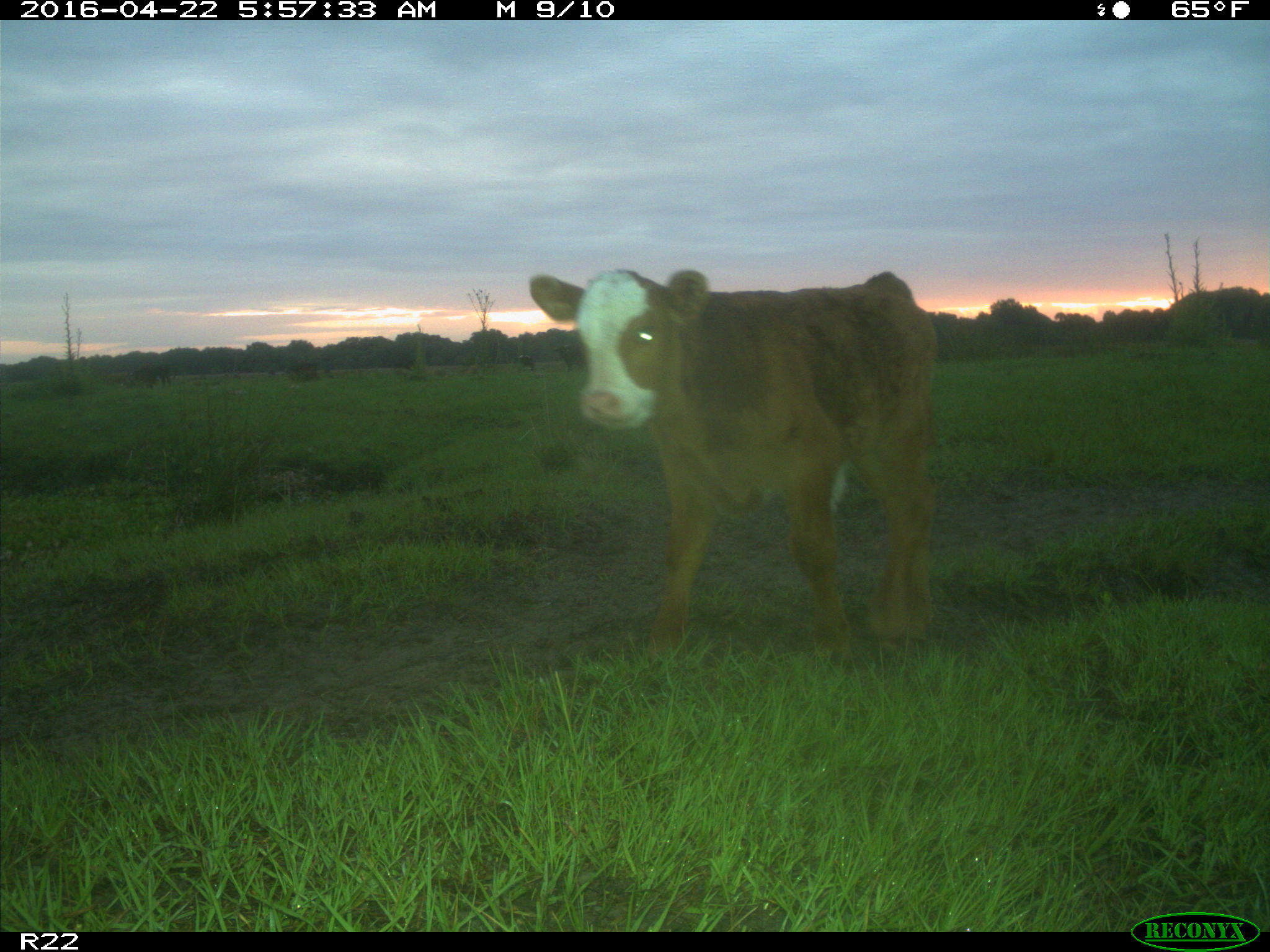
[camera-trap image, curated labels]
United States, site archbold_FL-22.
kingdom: Animalia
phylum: Chordata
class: Mammalia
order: Artiodactyla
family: Bovidae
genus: Bos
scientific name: Bos taurus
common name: domestic cow